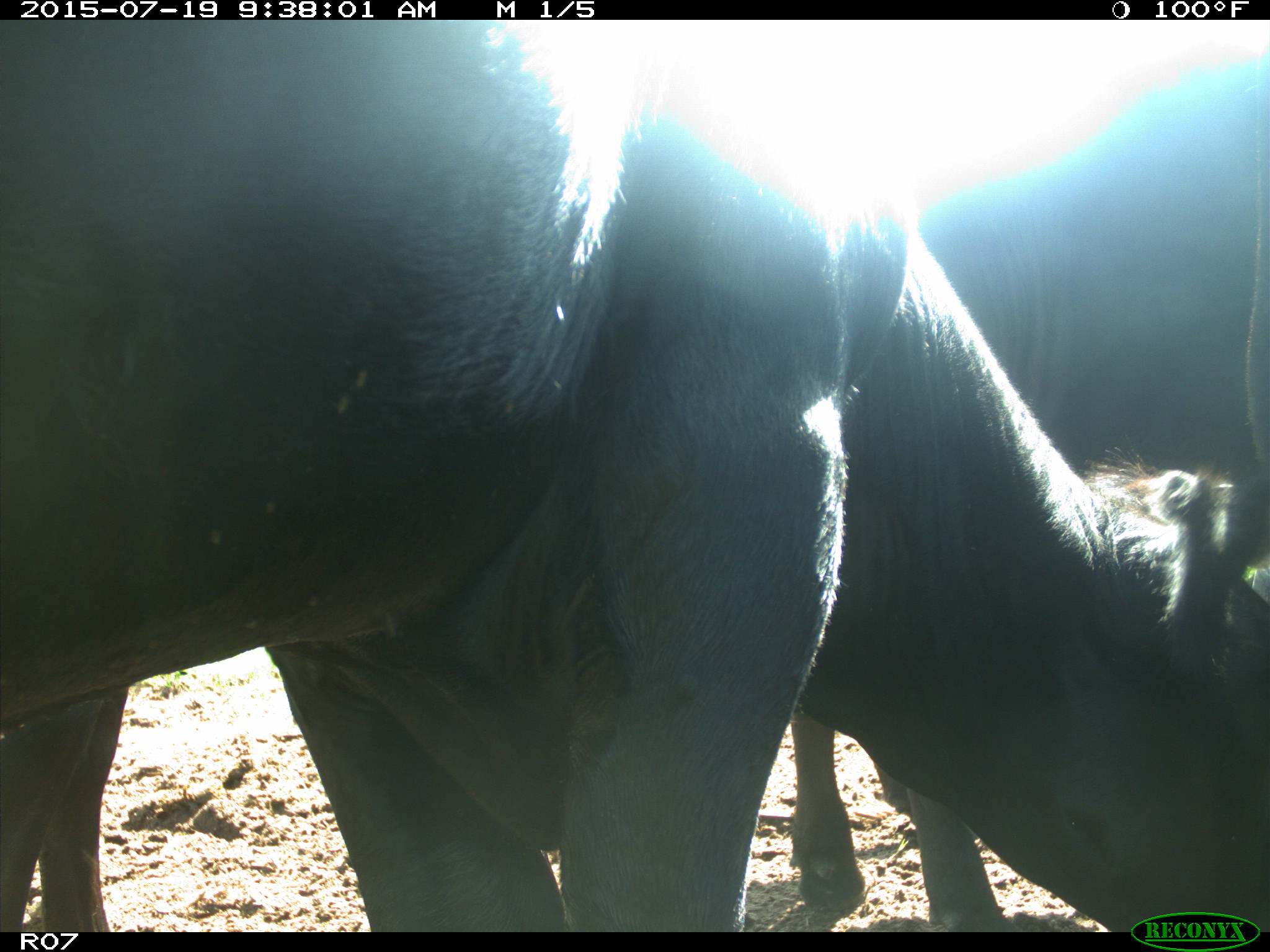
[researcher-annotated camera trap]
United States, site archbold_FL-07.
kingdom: Animalia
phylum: Chordata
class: Mammalia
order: Artiodactyla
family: Bovidae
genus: Bos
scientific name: Bos taurus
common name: domestic cow